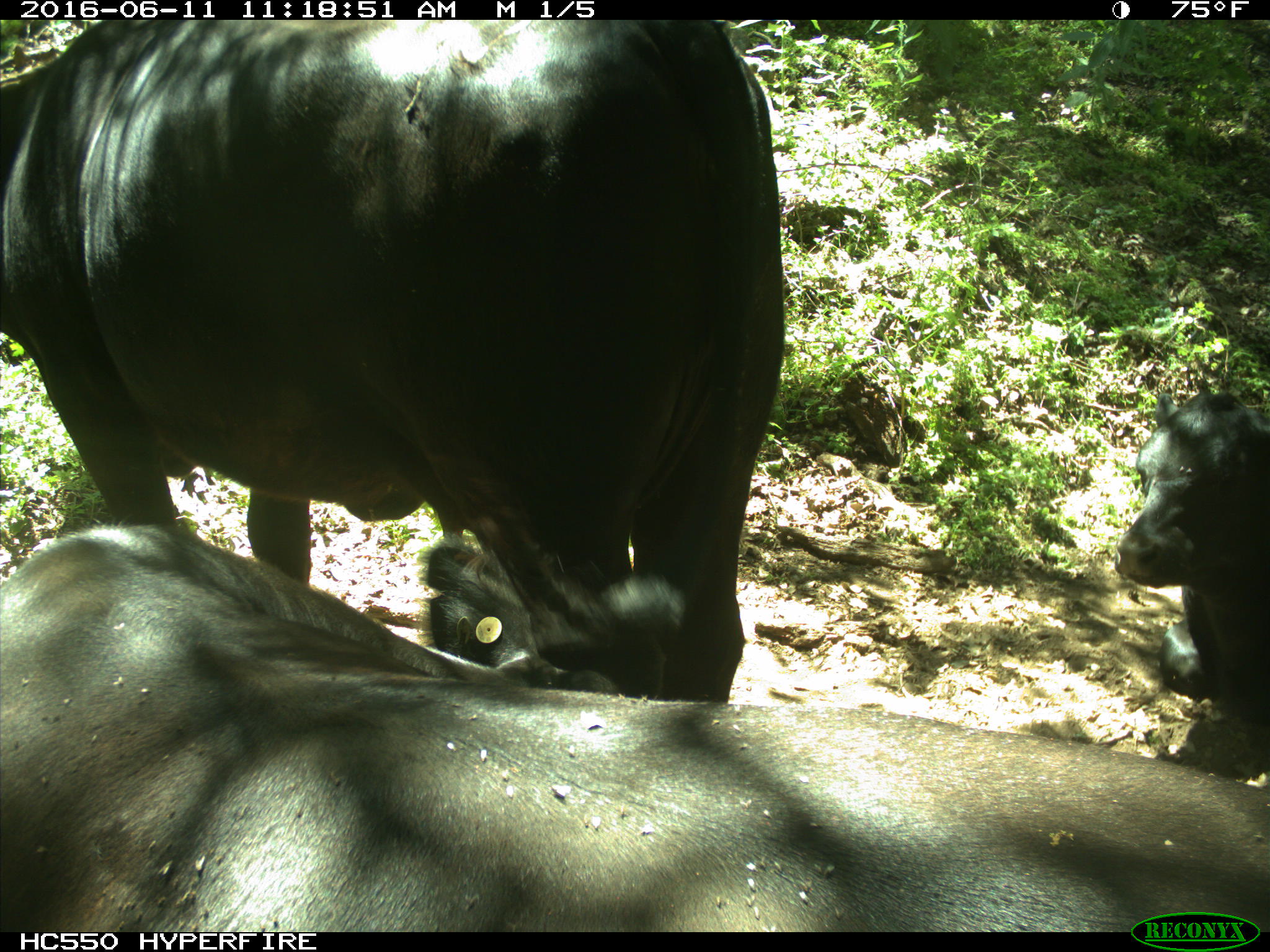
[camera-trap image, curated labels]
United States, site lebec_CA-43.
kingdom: Animalia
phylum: Chordata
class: Mammalia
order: Artiodactyla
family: Bovidae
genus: Bos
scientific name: Bos taurus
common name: domestic cow